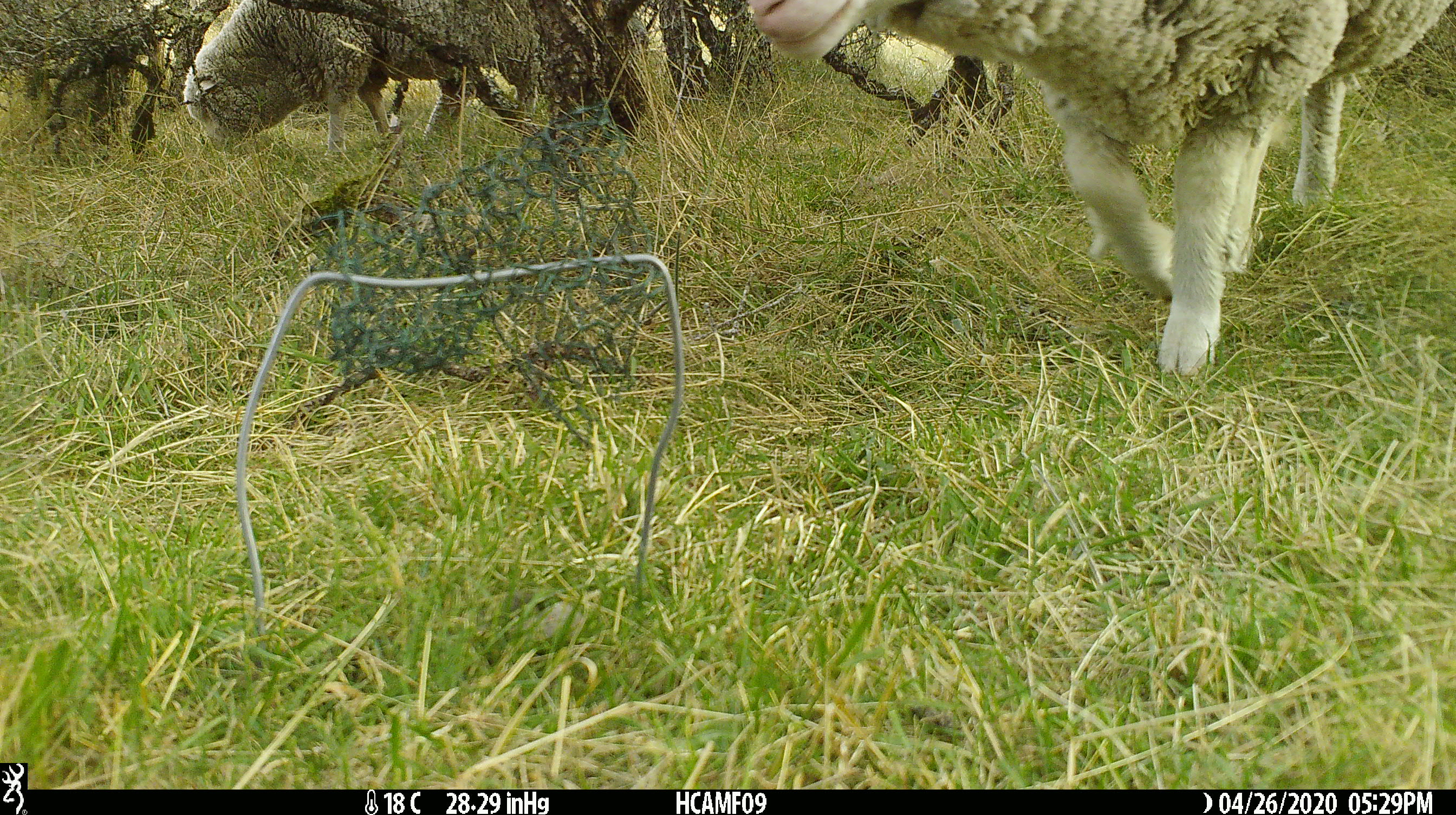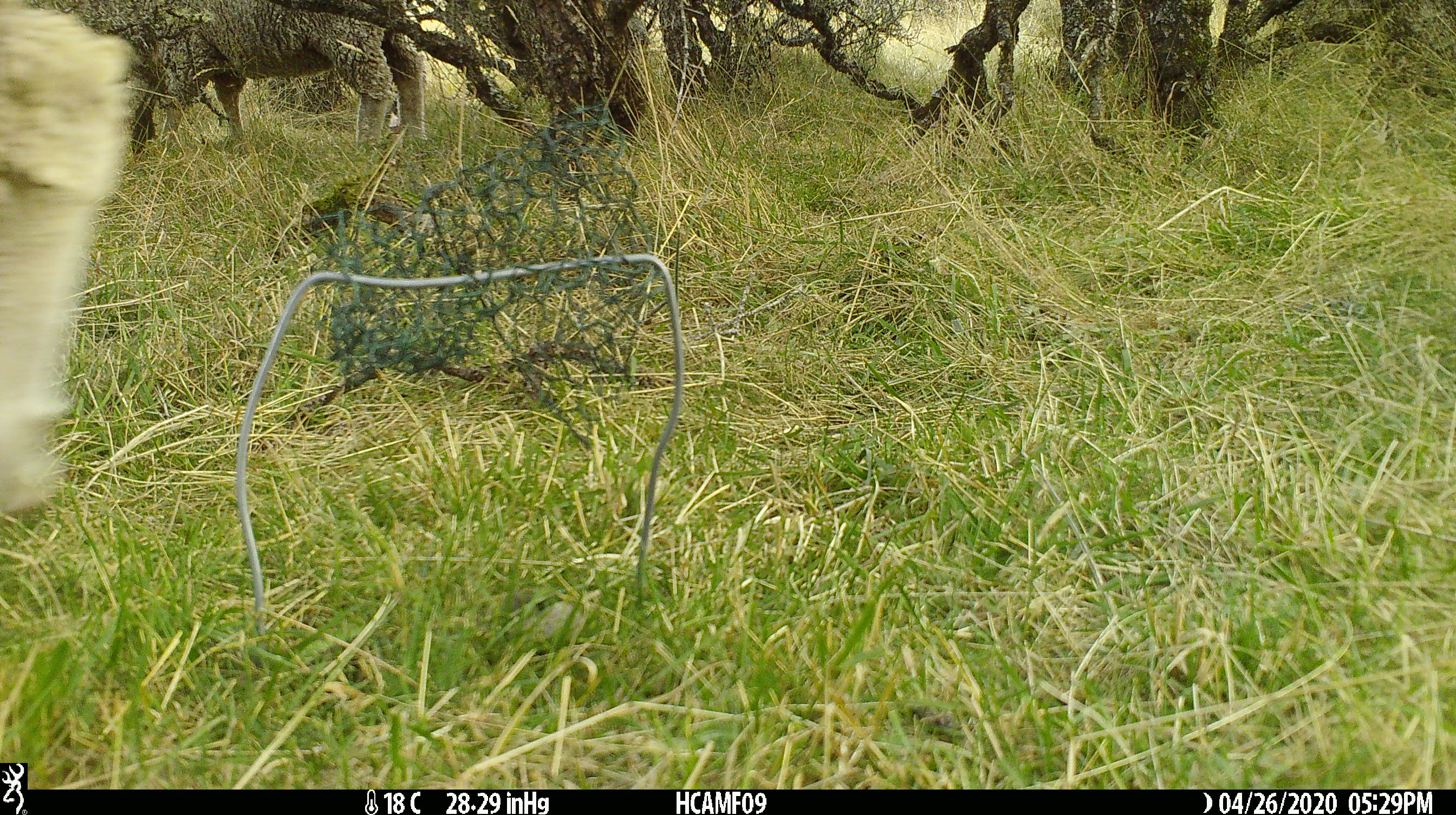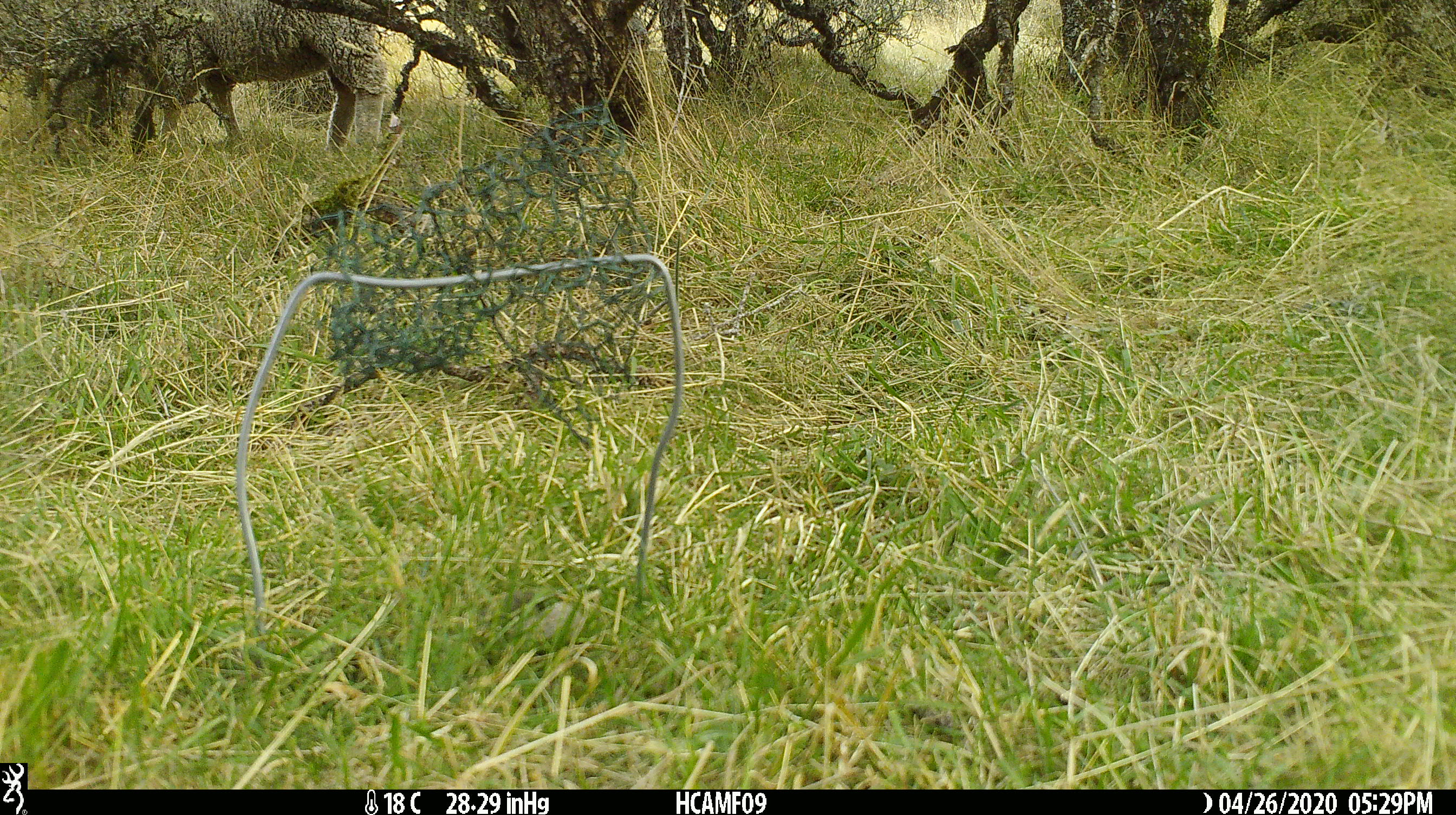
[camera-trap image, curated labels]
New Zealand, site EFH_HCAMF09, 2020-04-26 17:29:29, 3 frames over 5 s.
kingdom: Animalia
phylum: Chordata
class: Mammalia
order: Artiodactyla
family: Bovidae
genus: Ovis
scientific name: Ovis aries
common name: domestic sheep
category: sheep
Sheep (domestic sheep) (Ovis aries).